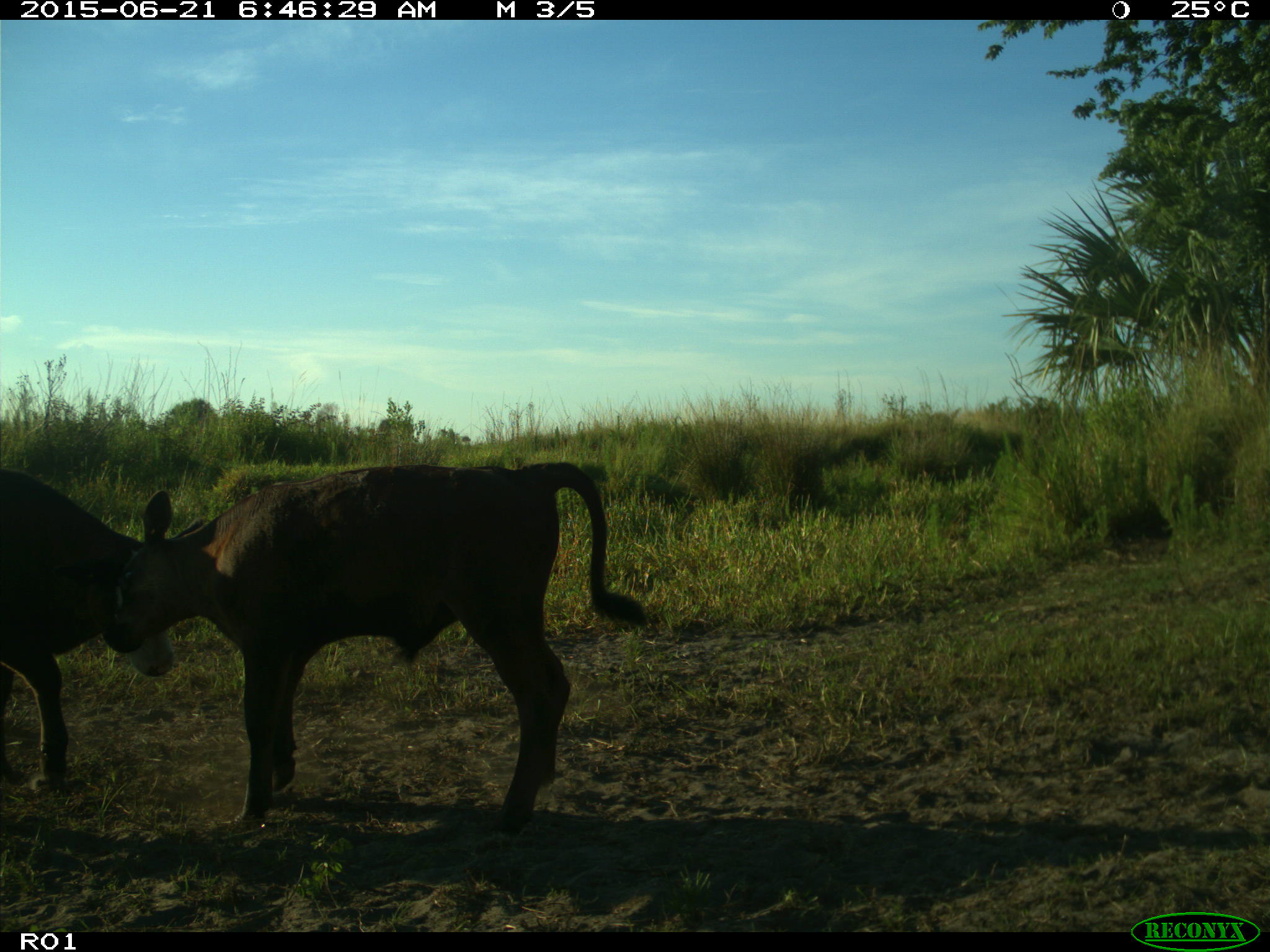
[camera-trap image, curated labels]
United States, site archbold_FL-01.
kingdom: Animalia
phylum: Chordata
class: Mammalia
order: Artiodactyla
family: Bovidae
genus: Bos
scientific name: Bos taurus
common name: domestic cow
Bos taurus (domestic cow).